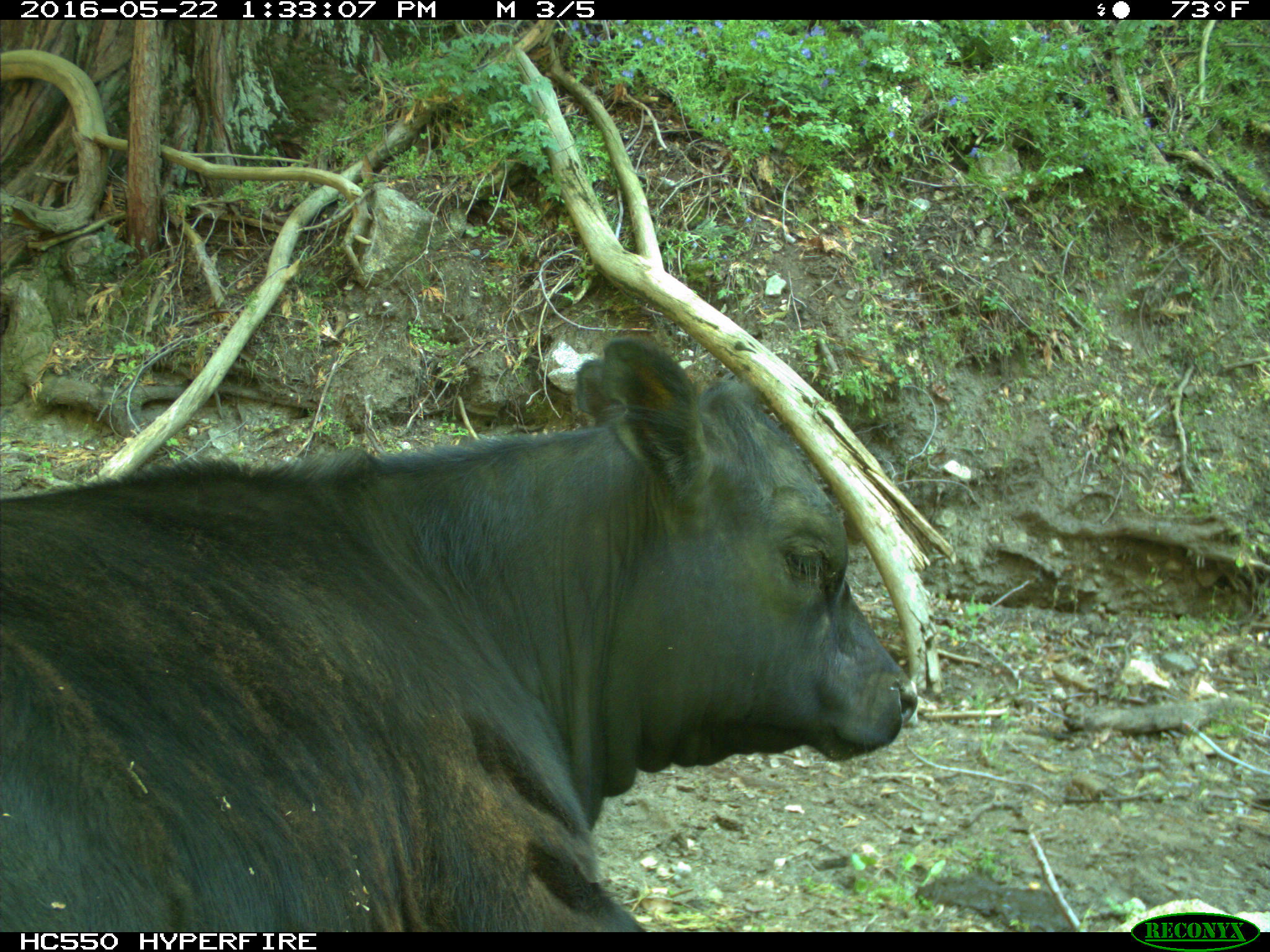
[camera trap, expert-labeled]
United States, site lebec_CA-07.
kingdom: Animalia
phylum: Chordata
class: Mammalia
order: Artiodactyla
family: Bovidae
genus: Bos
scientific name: Bos taurus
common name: domestic cow